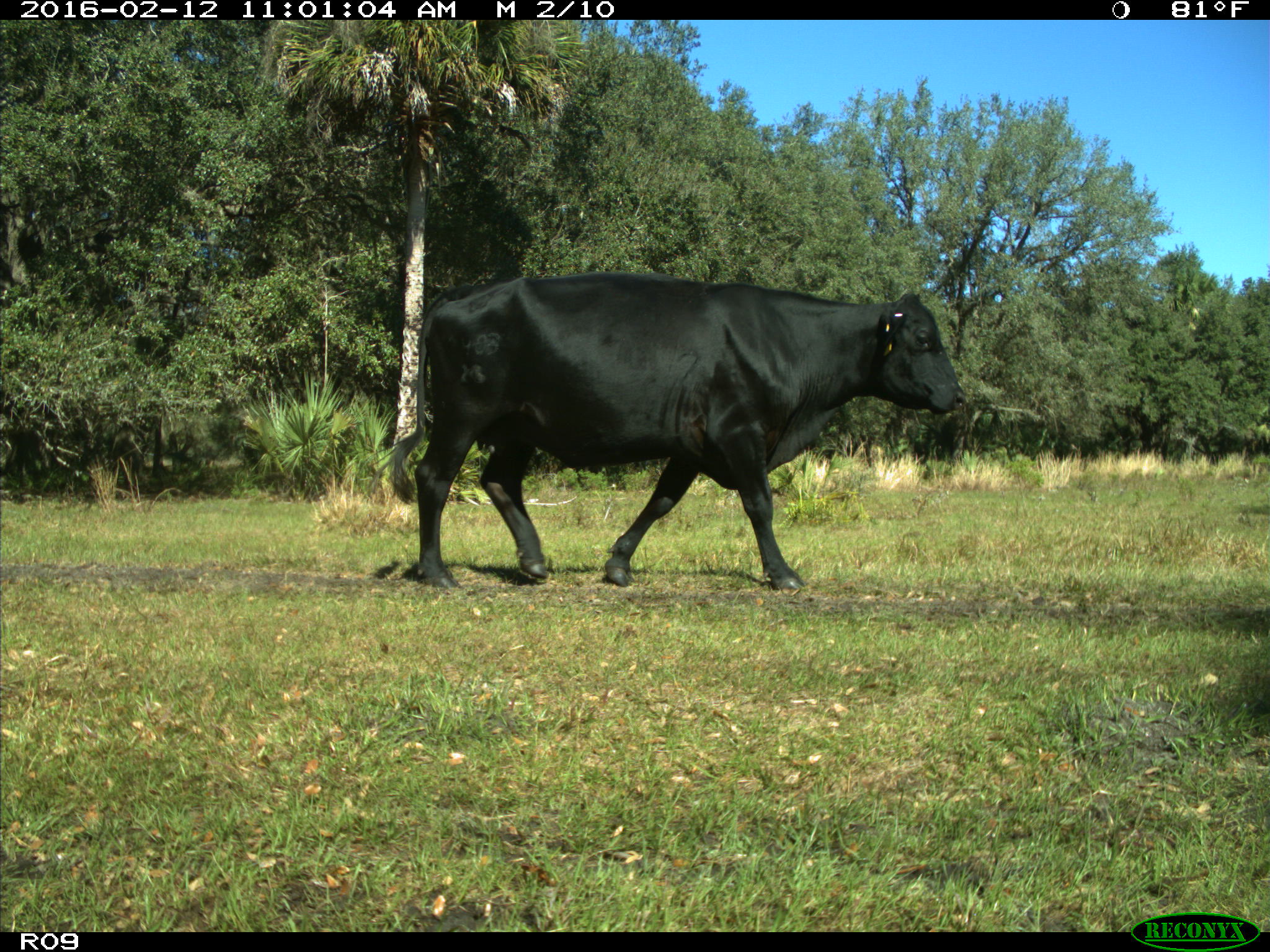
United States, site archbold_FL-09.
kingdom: Animalia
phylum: Chordata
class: Mammalia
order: Artiodactyla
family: Bovidae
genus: Bos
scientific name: Bos taurus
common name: domestic cow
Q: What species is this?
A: Bos taurus (domestic cow).